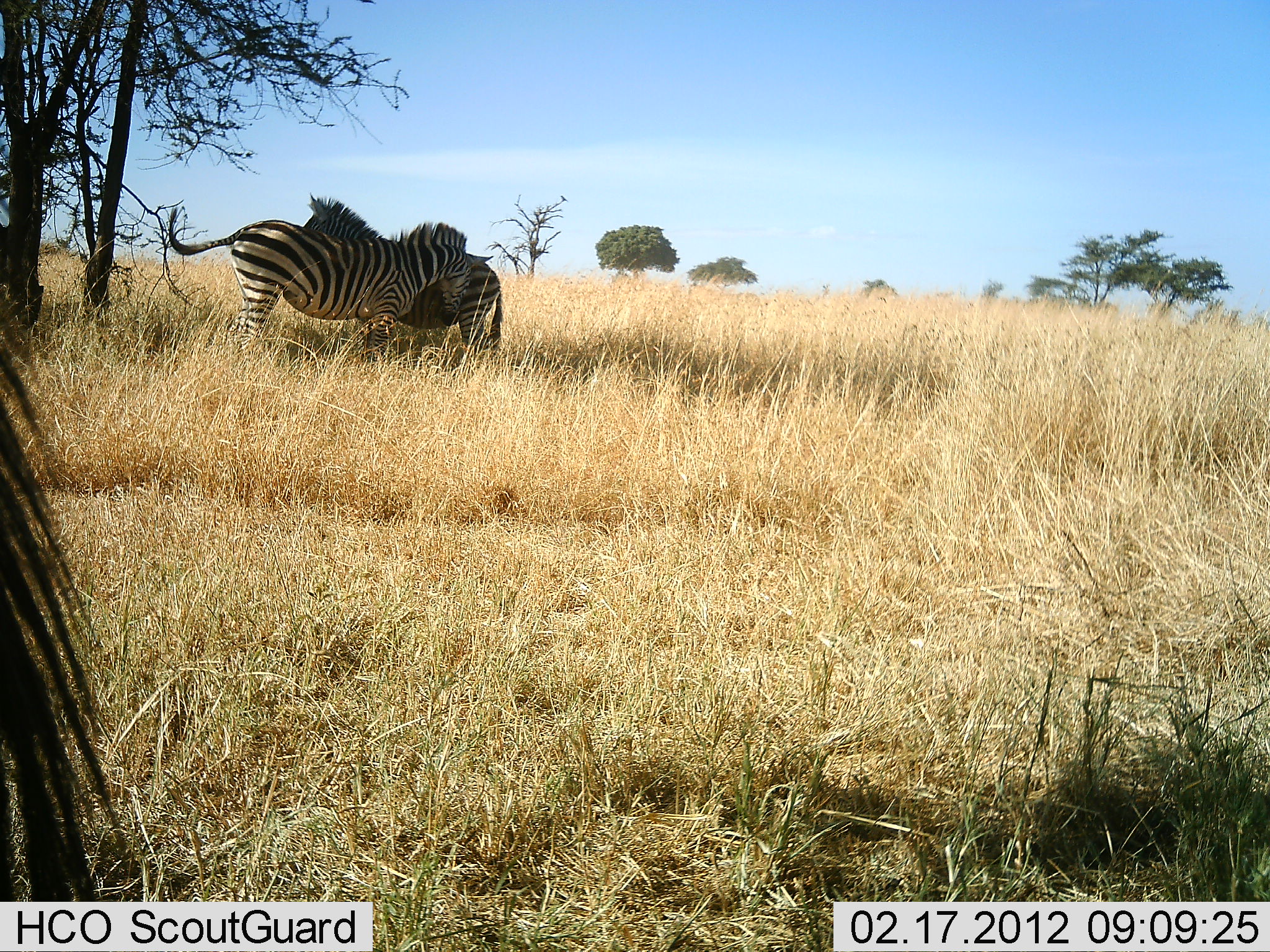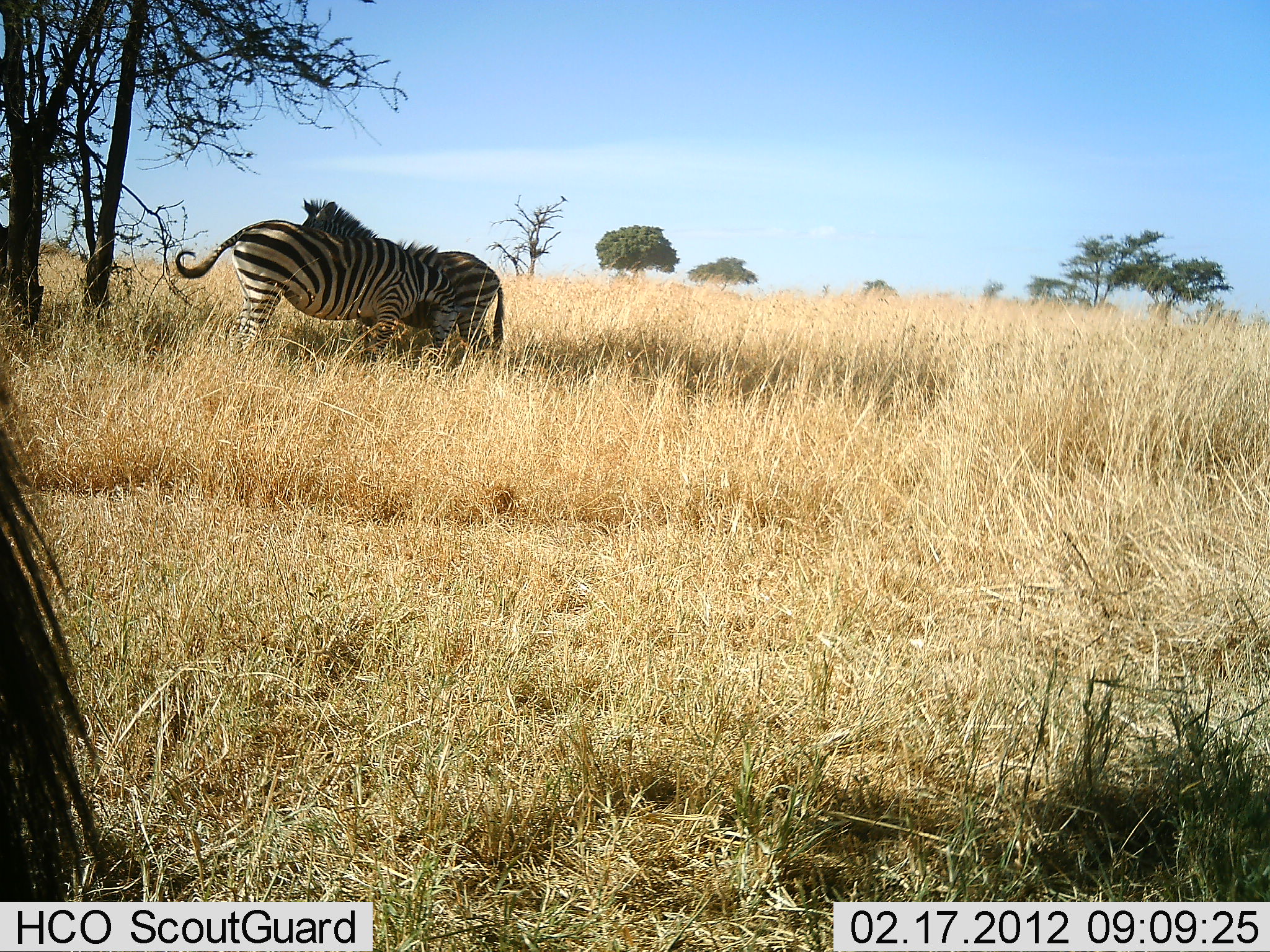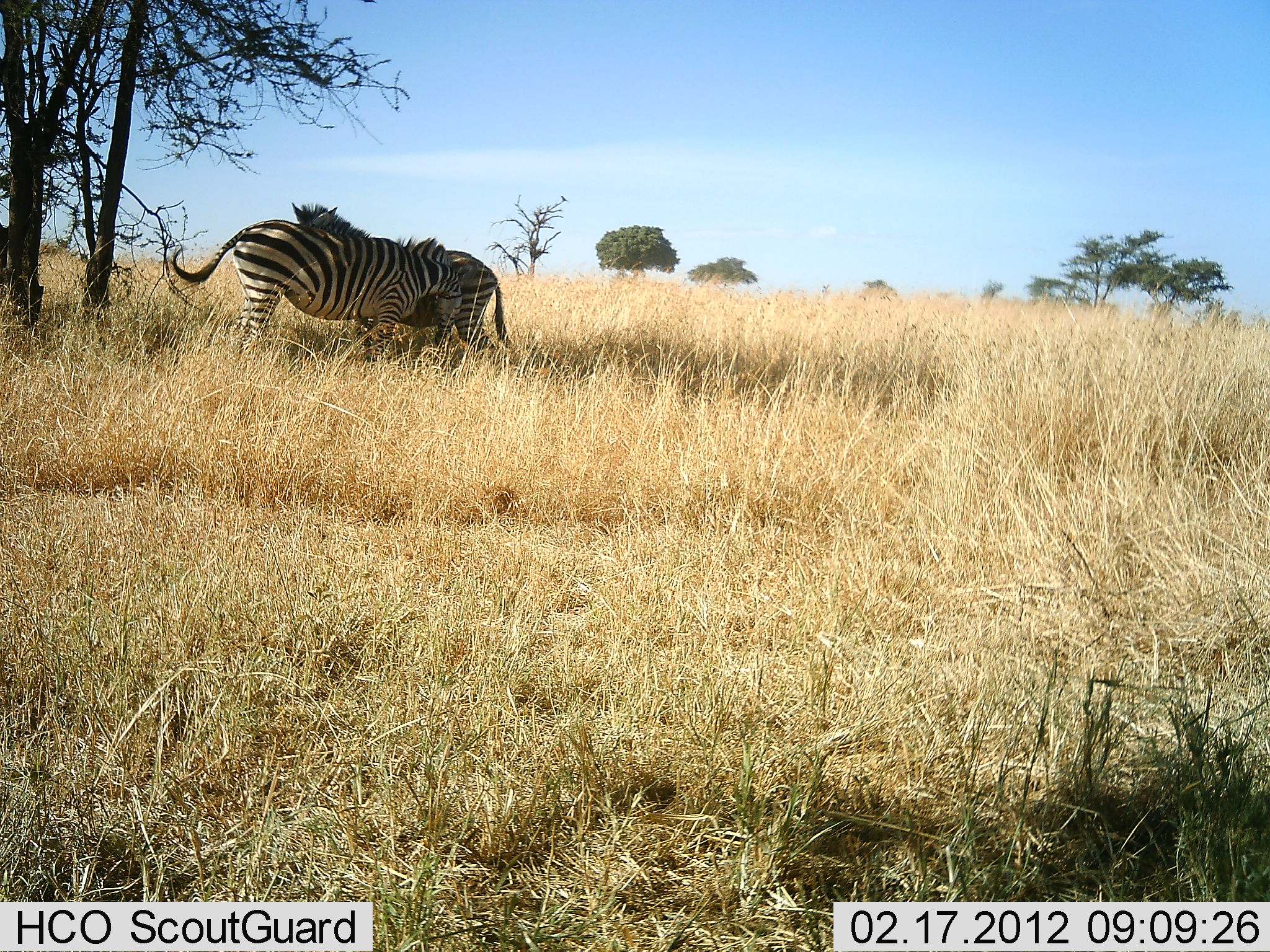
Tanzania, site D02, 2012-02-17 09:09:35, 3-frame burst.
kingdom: Animalia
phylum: Chordata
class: Mammalia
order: Perissodactyla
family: Equidae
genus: Equus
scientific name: Equus quagga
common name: plains zebra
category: zebra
Zebra (plains zebra) (Equus quagga), count 2. Behavior (volunteer vote fractions): standing 74%, resting 11%, moving 0%, interacting 47%. Young present (vote fraction): 0%. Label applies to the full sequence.